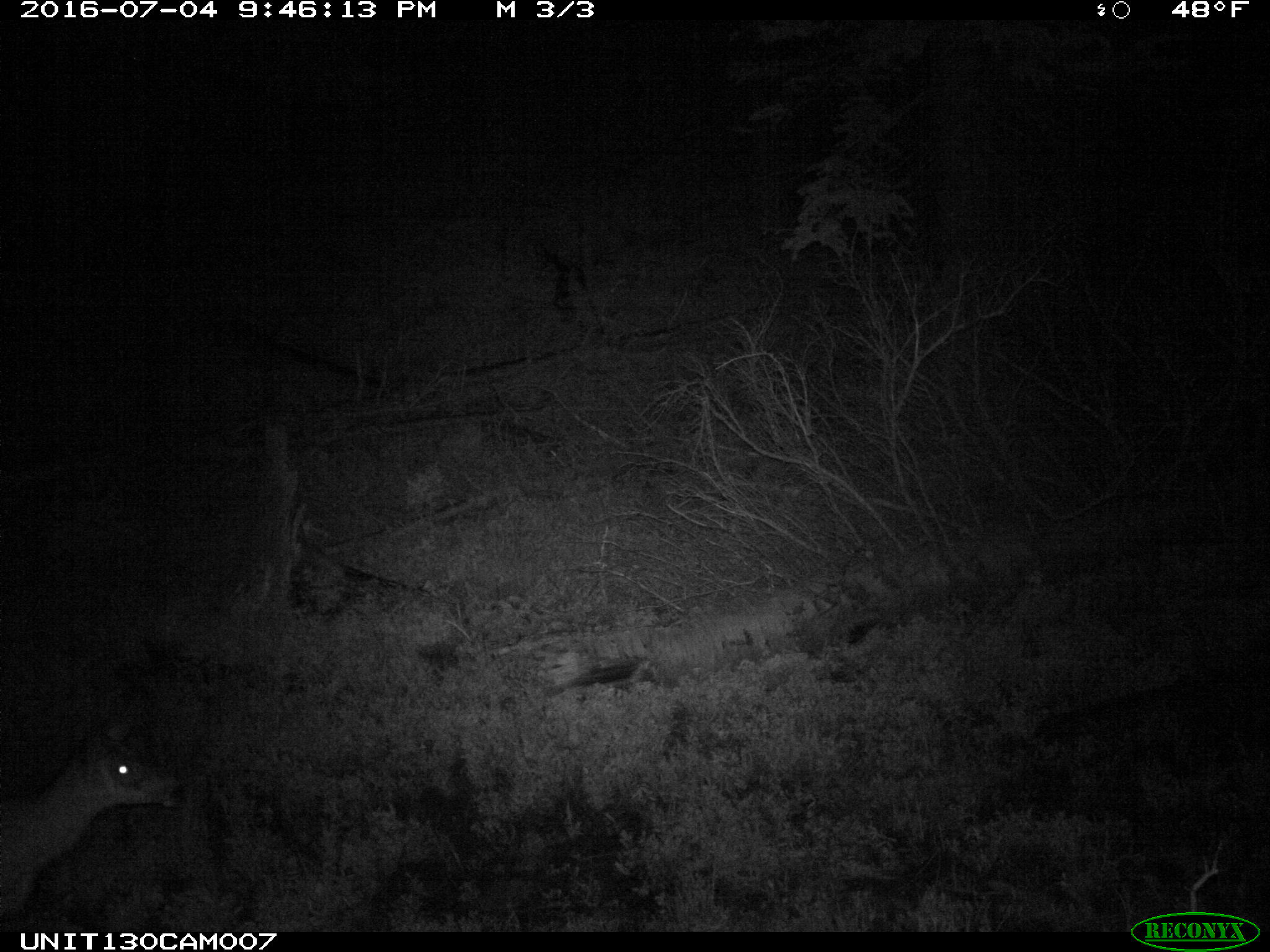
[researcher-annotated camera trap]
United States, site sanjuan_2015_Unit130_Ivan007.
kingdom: Animalia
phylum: Chordata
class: Mammalia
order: Artiodactyla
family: Cervidae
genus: Odocoileus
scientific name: Odocoileus hemionus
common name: mule deer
Odocoileus hemionus (mule deer).